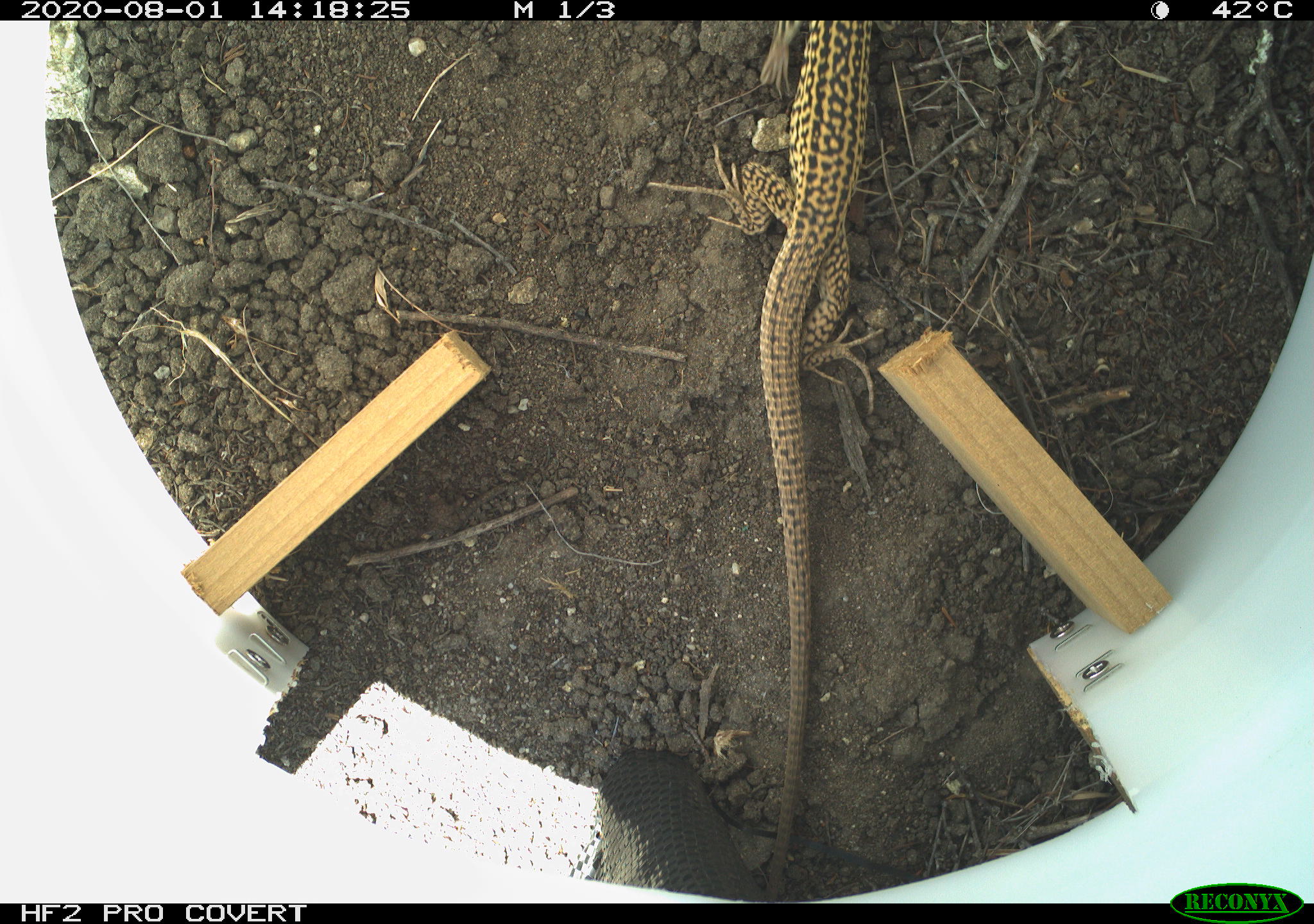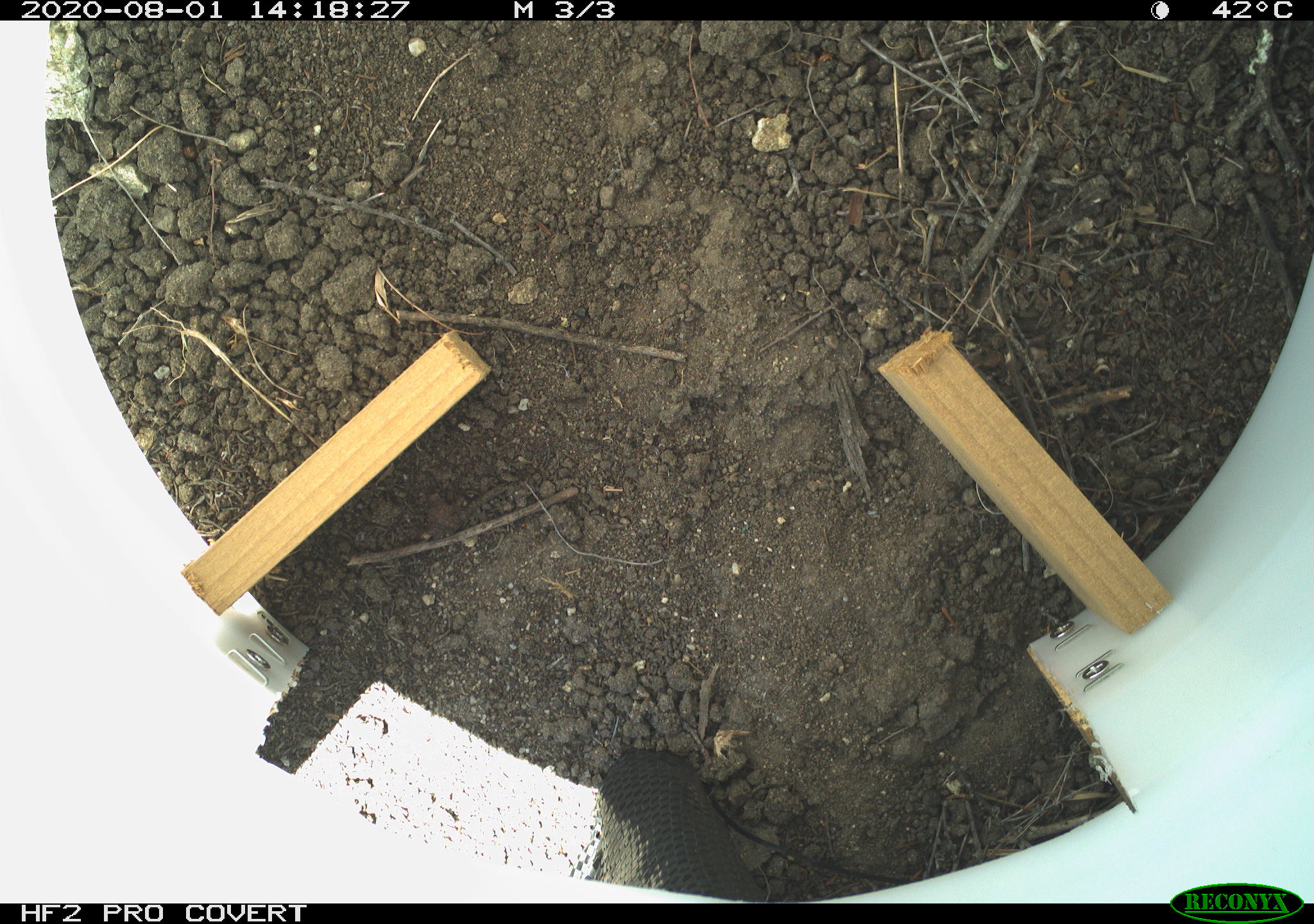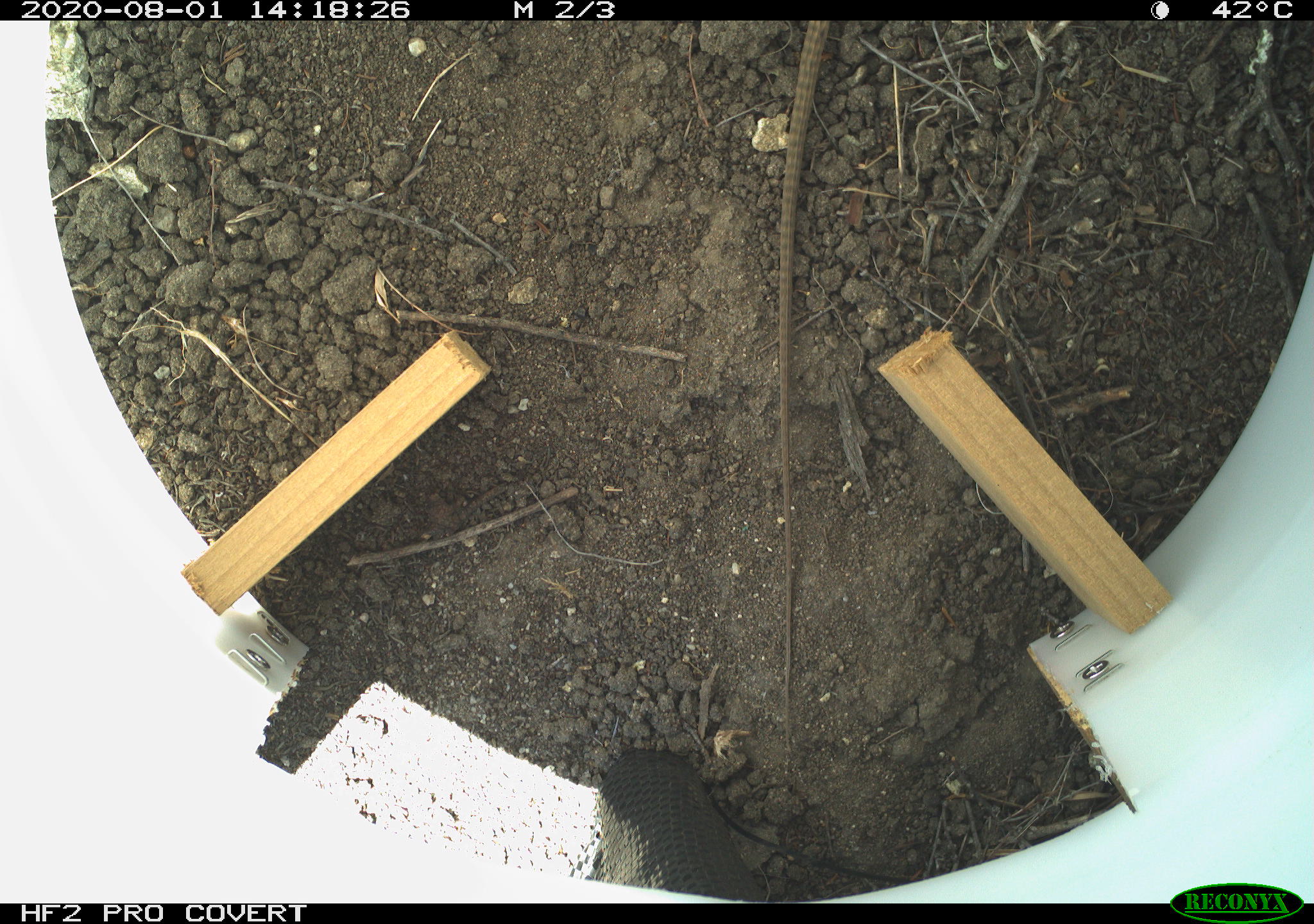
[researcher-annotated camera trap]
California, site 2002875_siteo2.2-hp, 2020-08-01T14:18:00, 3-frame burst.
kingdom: Animalia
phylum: Chordata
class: Reptilia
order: Squamata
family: Teiidae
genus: Aspidoscelis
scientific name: Aspidoscelis tigris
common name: western whiptail